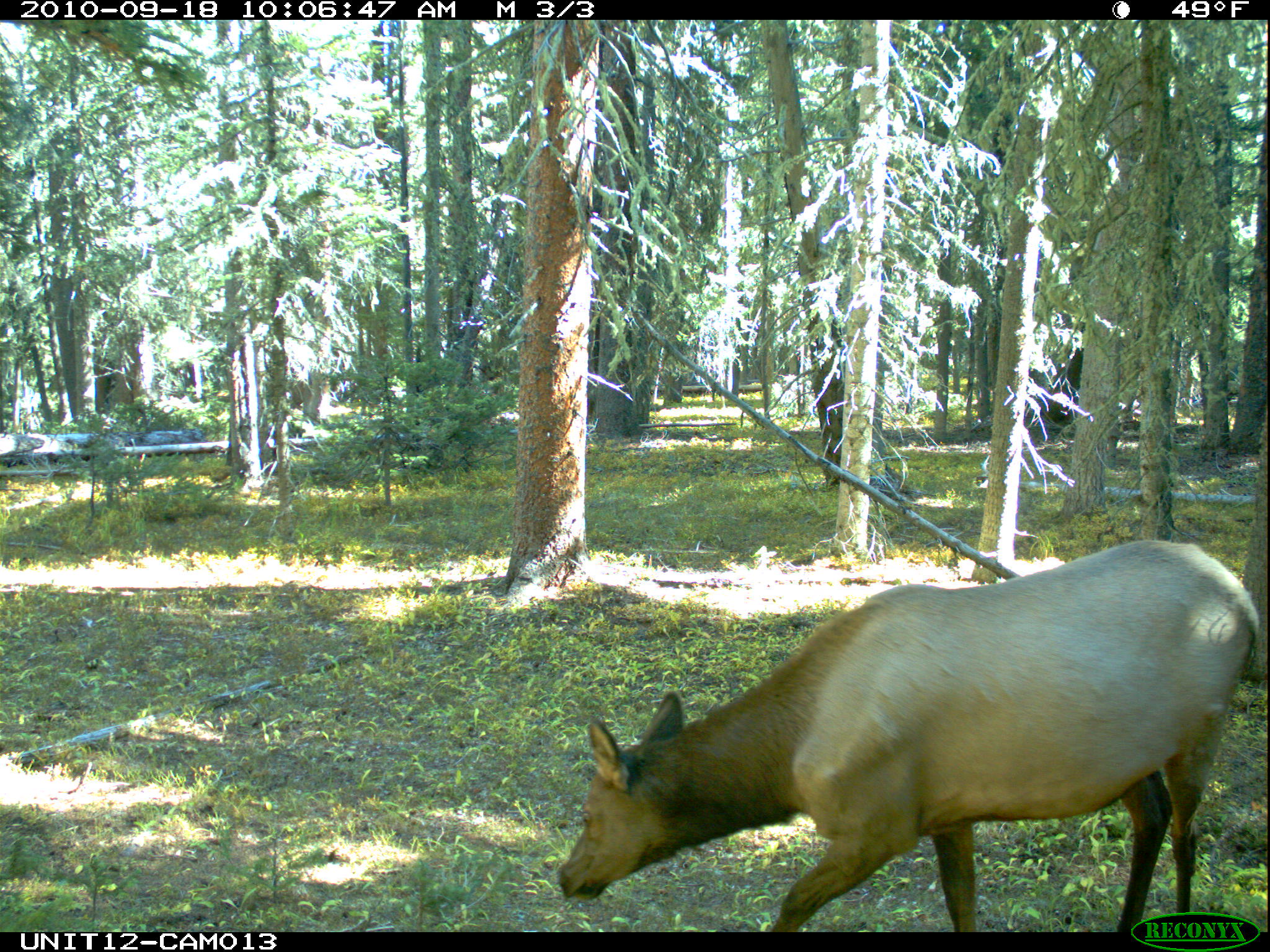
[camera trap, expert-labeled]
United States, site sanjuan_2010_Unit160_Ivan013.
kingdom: Animalia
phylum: Chordata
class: Mammalia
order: Artiodactyla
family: Cervidae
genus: Cervus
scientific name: Cervus elaphus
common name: red deer